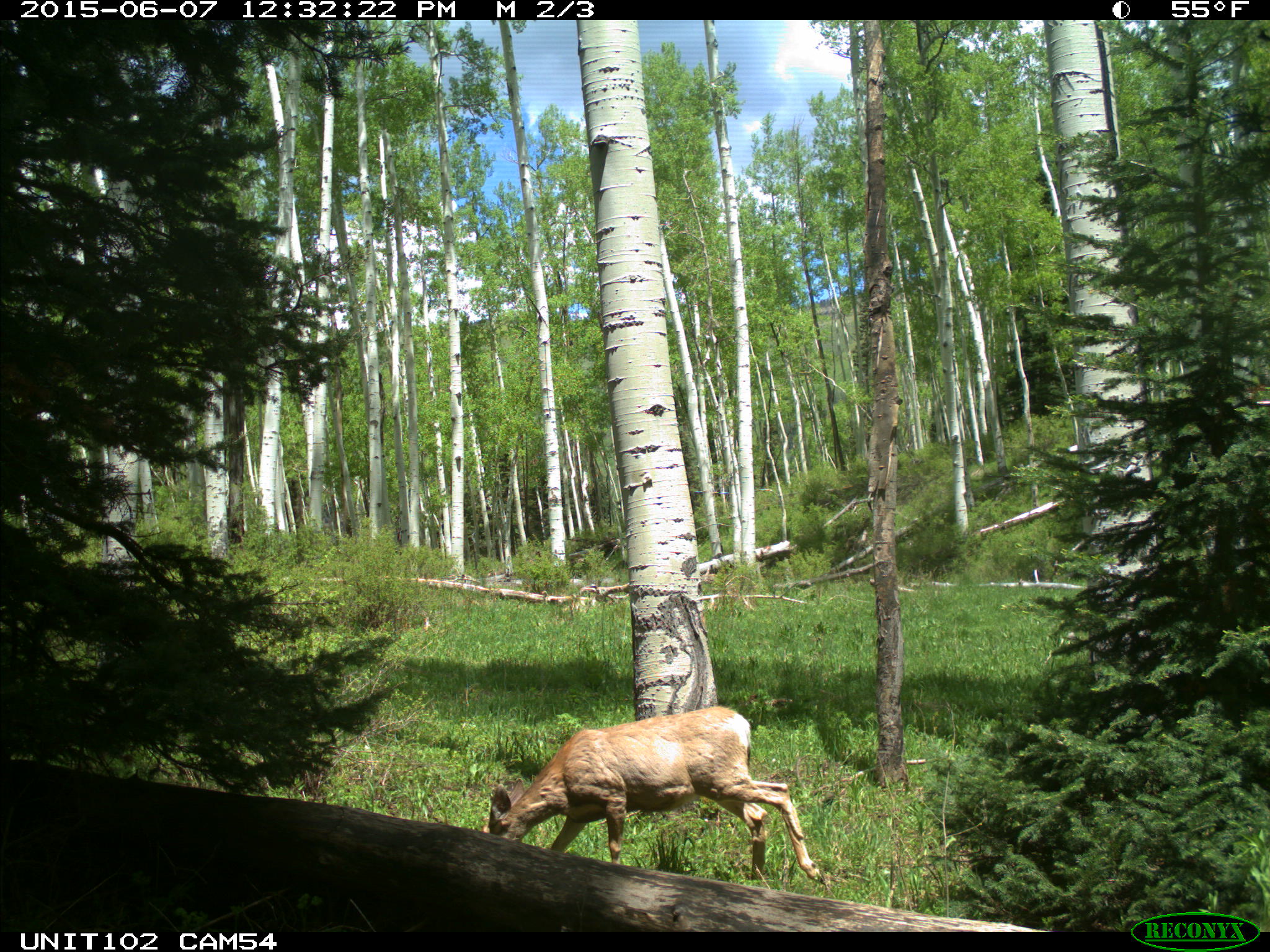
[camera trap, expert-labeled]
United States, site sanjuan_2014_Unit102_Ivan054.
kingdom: Animalia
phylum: Chordata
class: Mammalia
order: Artiodactyla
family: Cervidae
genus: Odocoileus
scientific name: Odocoileus hemionus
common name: mule deer